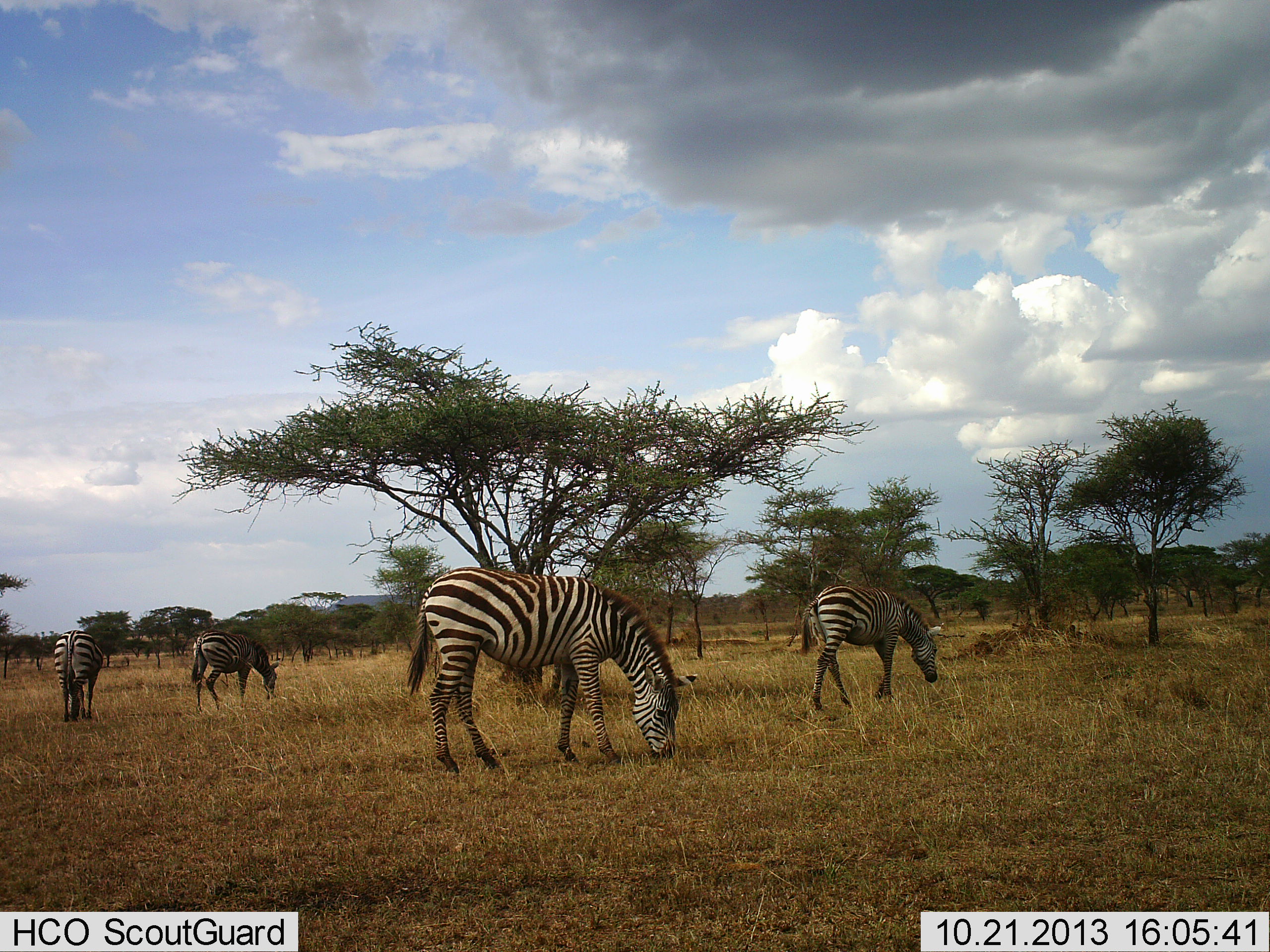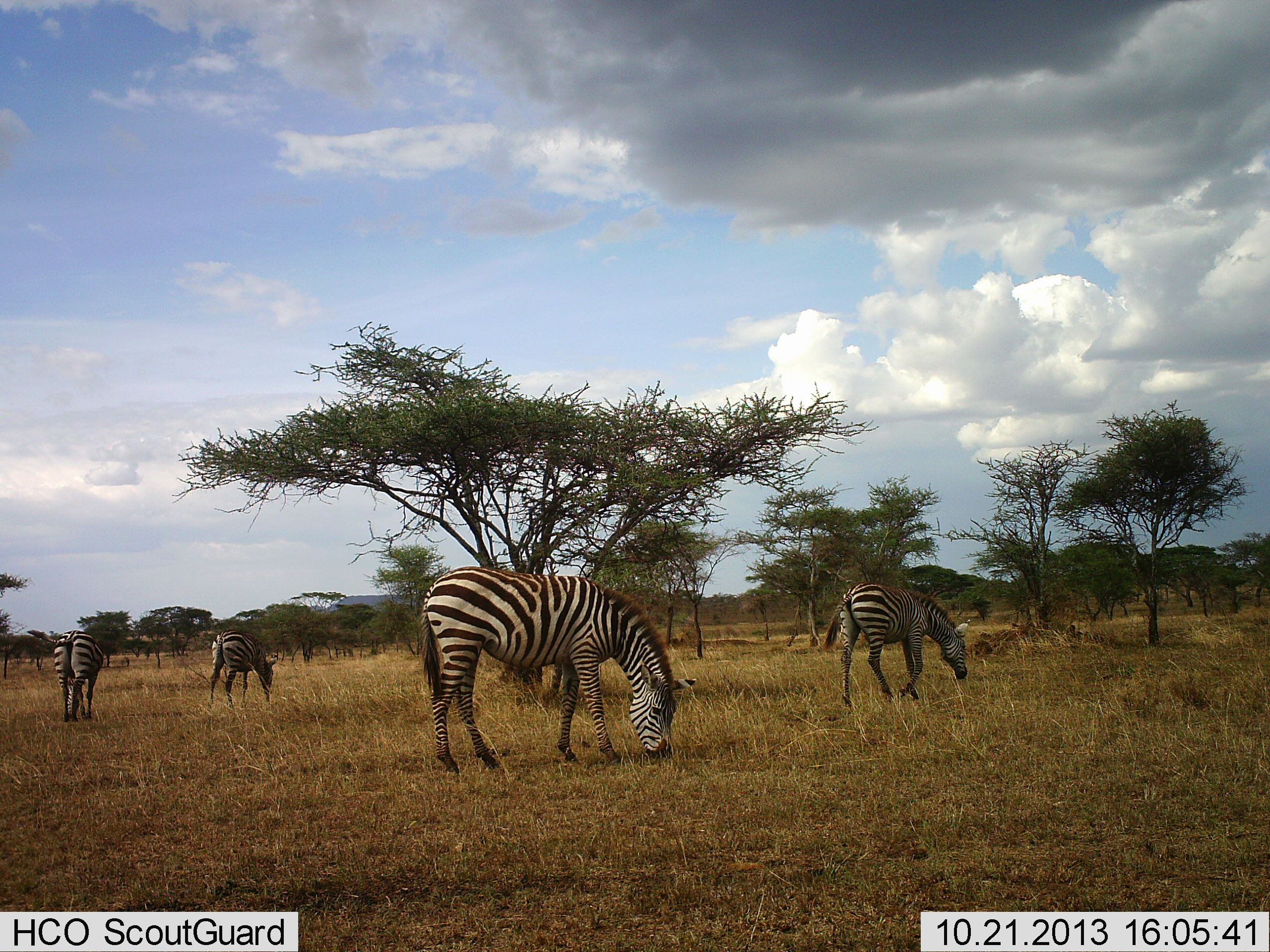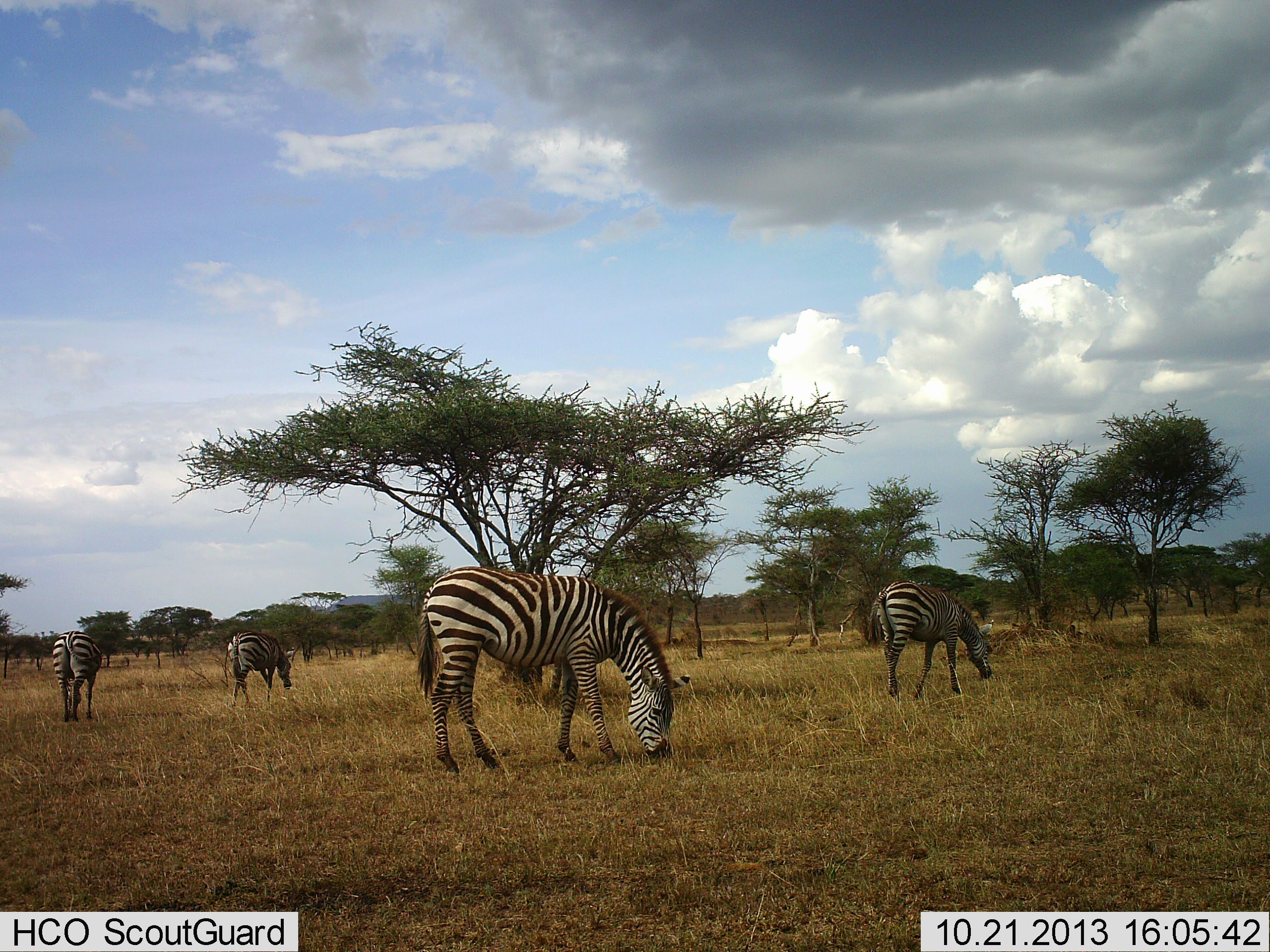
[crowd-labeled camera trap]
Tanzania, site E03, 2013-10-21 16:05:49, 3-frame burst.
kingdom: Animalia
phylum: Chordata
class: Mammalia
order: Perissodactyla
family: Equidae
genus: Equus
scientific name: Equus quagga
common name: plains zebra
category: zebra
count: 4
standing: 10%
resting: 0%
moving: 20%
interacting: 0%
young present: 0%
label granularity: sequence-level